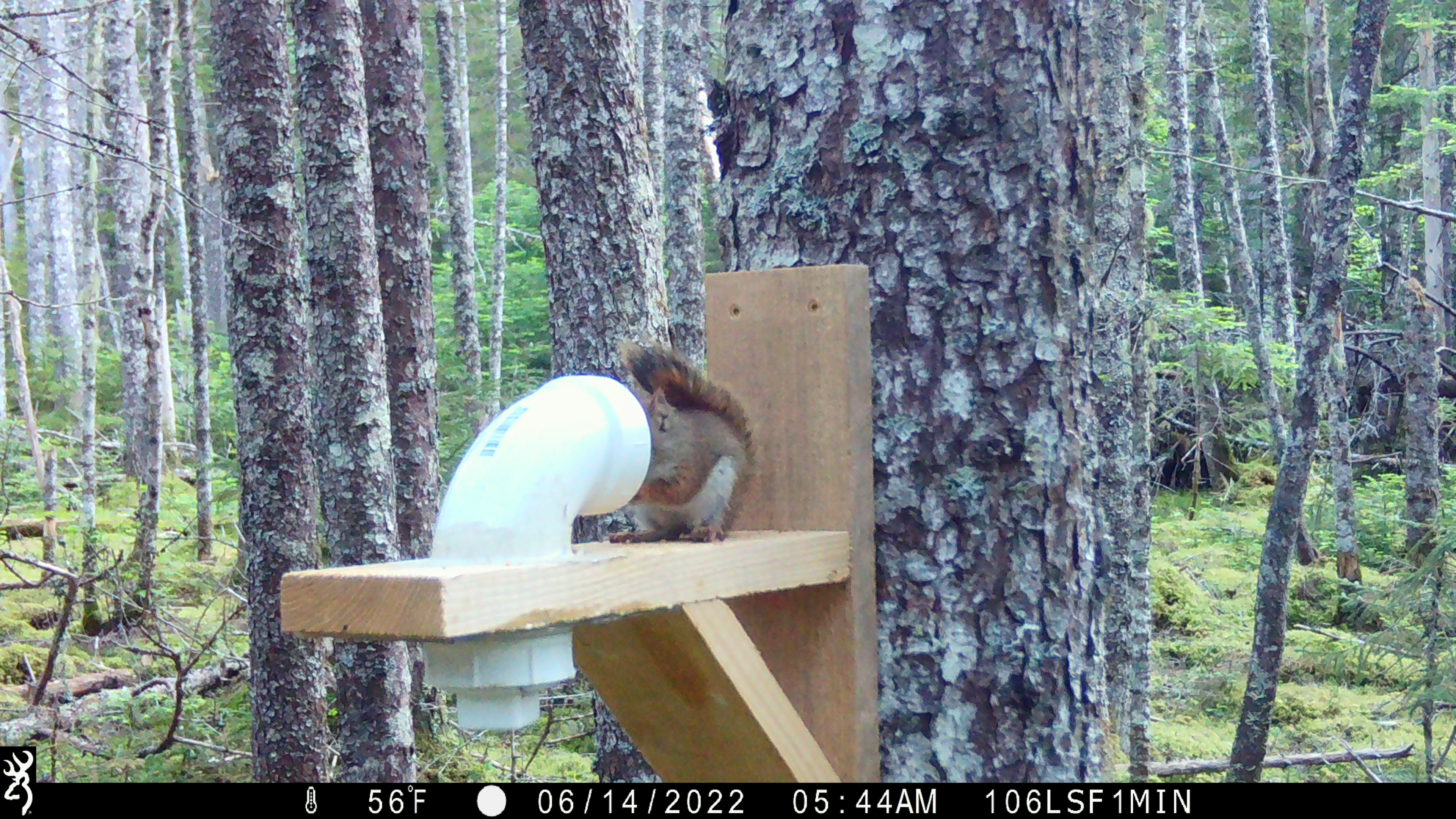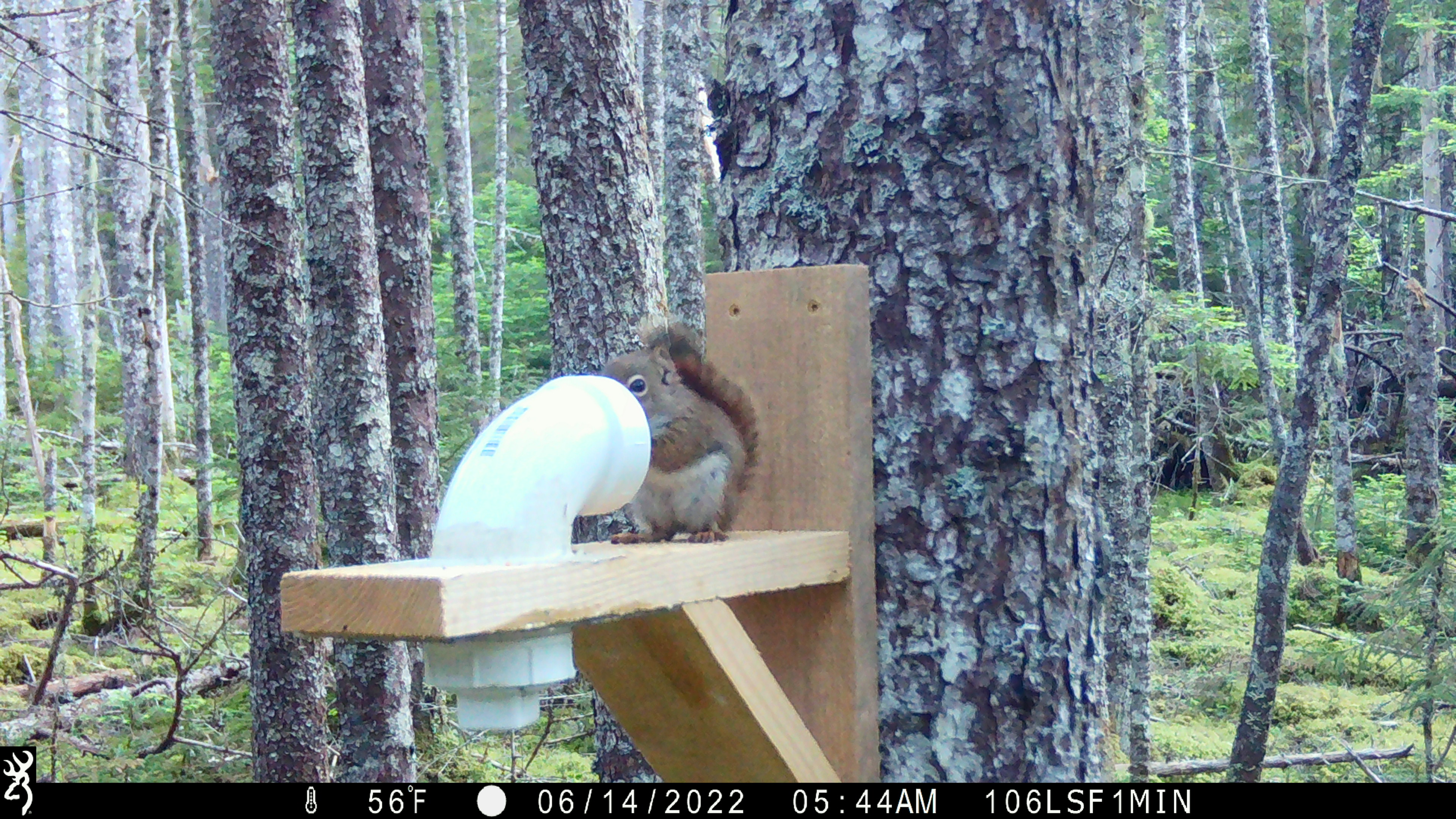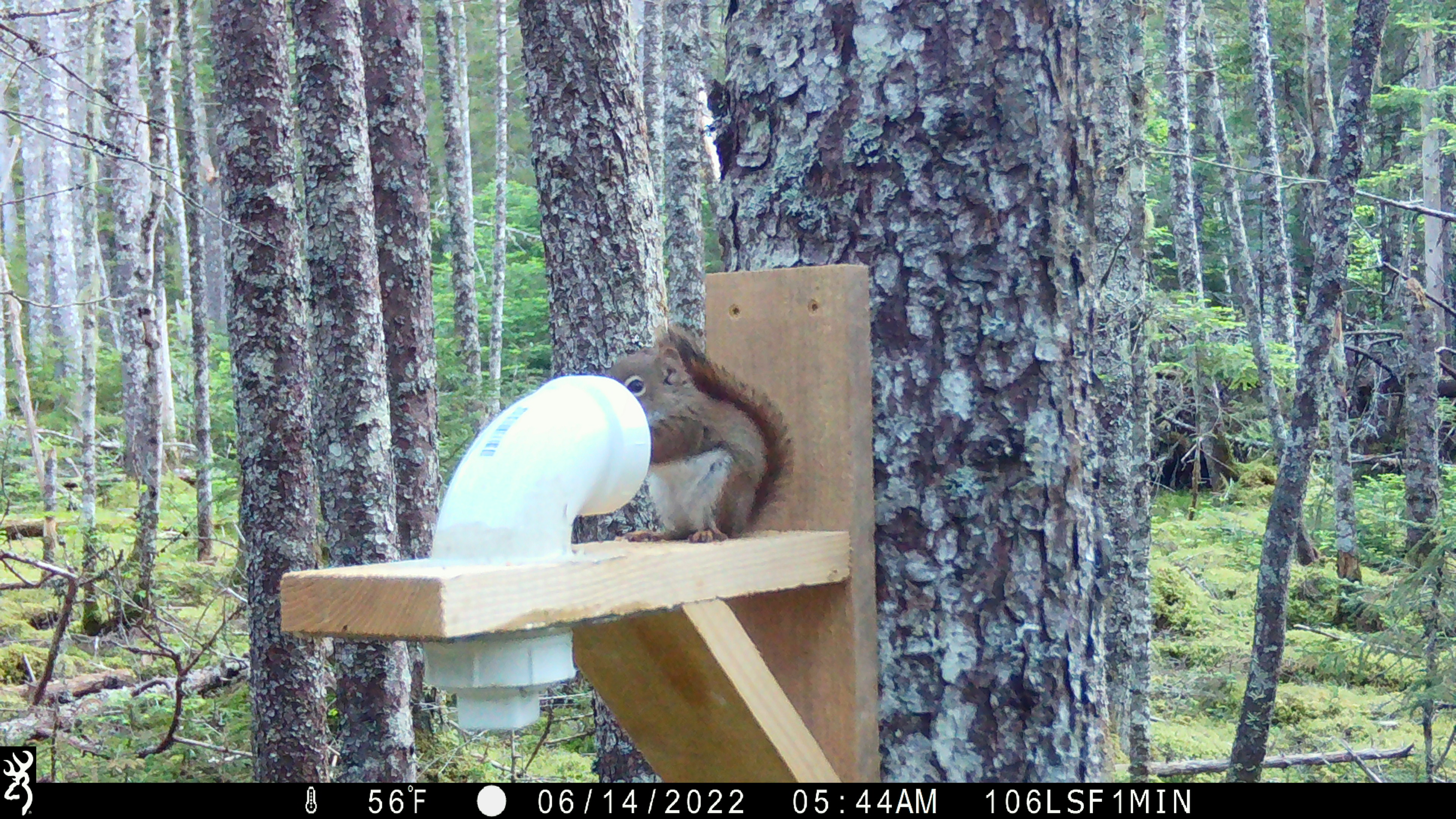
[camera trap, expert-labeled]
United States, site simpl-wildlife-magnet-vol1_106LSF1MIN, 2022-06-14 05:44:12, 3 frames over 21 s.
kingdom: Animalia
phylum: Chordata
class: Mammalia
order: Rodentia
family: Sciuridae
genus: Tamiasciurus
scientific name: Tamiasciurus hudsonicus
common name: red squirrel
Red squirrel (Tamiasciurus hudsonicus).